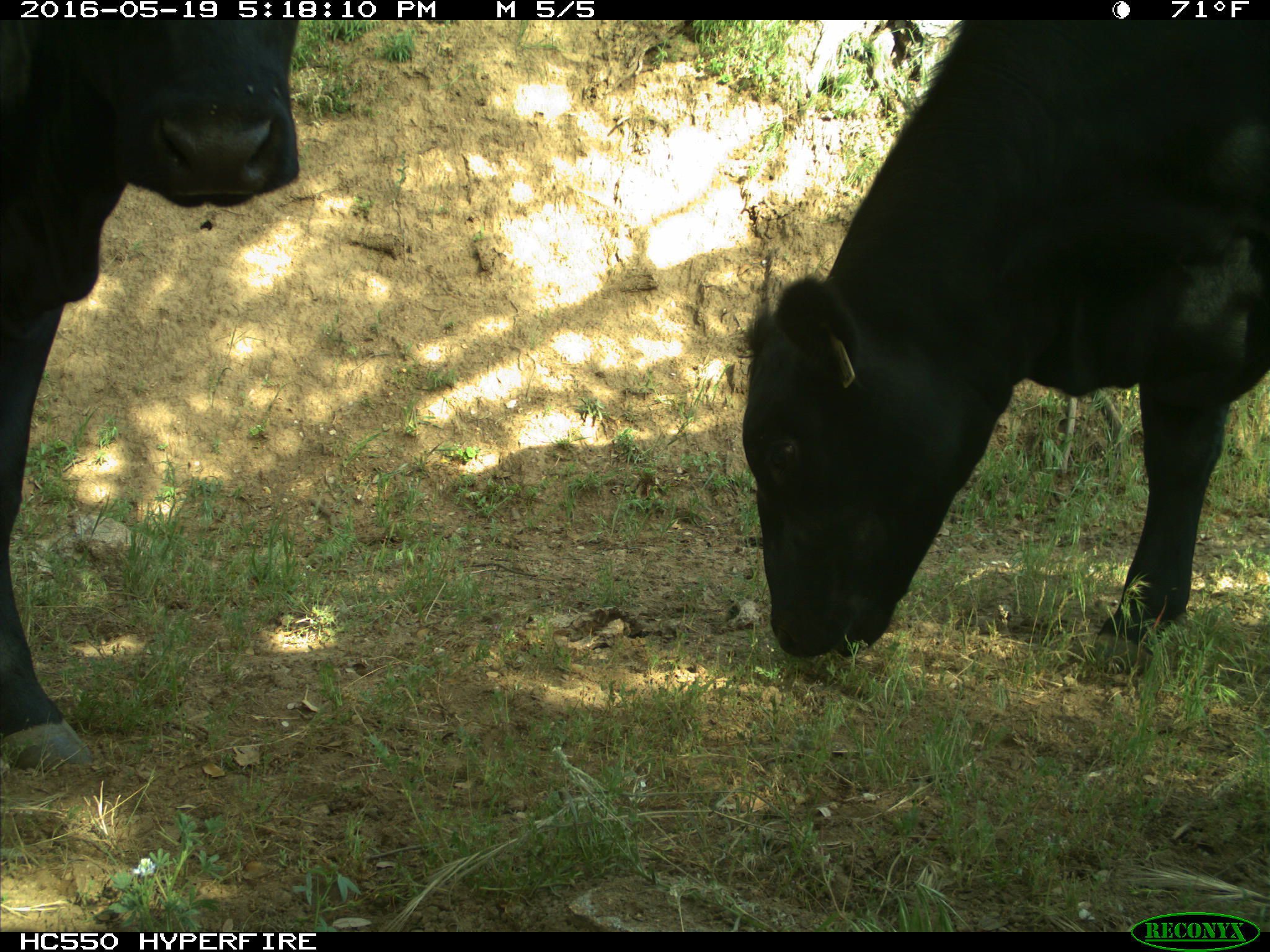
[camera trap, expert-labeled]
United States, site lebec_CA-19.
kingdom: Animalia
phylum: Chordata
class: Mammalia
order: Artiodactyla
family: Bovidae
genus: Bos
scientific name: Bos taurus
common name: domestic cow